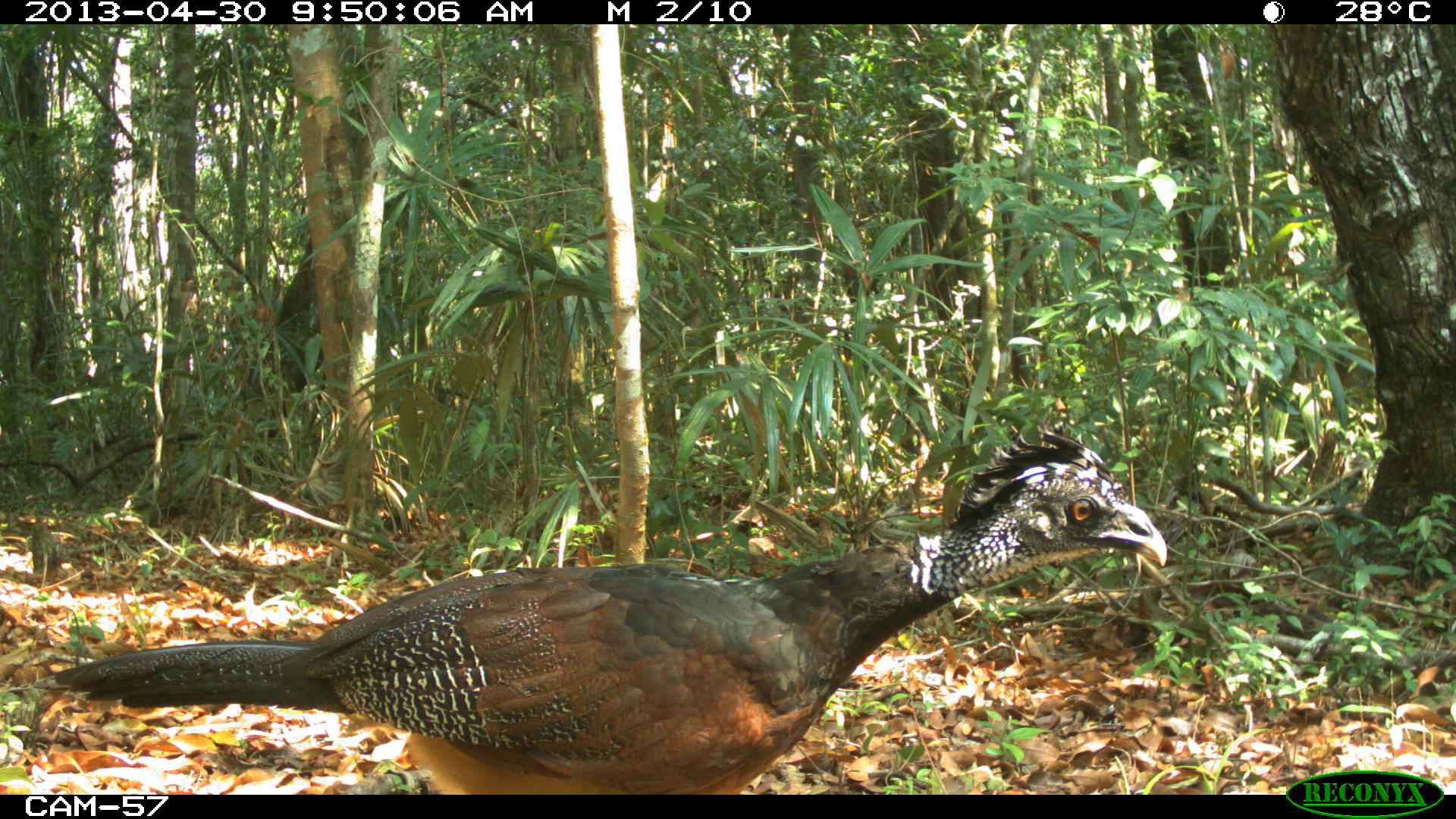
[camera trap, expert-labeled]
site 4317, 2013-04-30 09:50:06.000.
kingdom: Animalia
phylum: Chordata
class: Aves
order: Galliformes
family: Cracidae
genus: Crax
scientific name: Crax rubra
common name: great curassow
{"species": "Crax rubra (great curassow)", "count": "2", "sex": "female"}